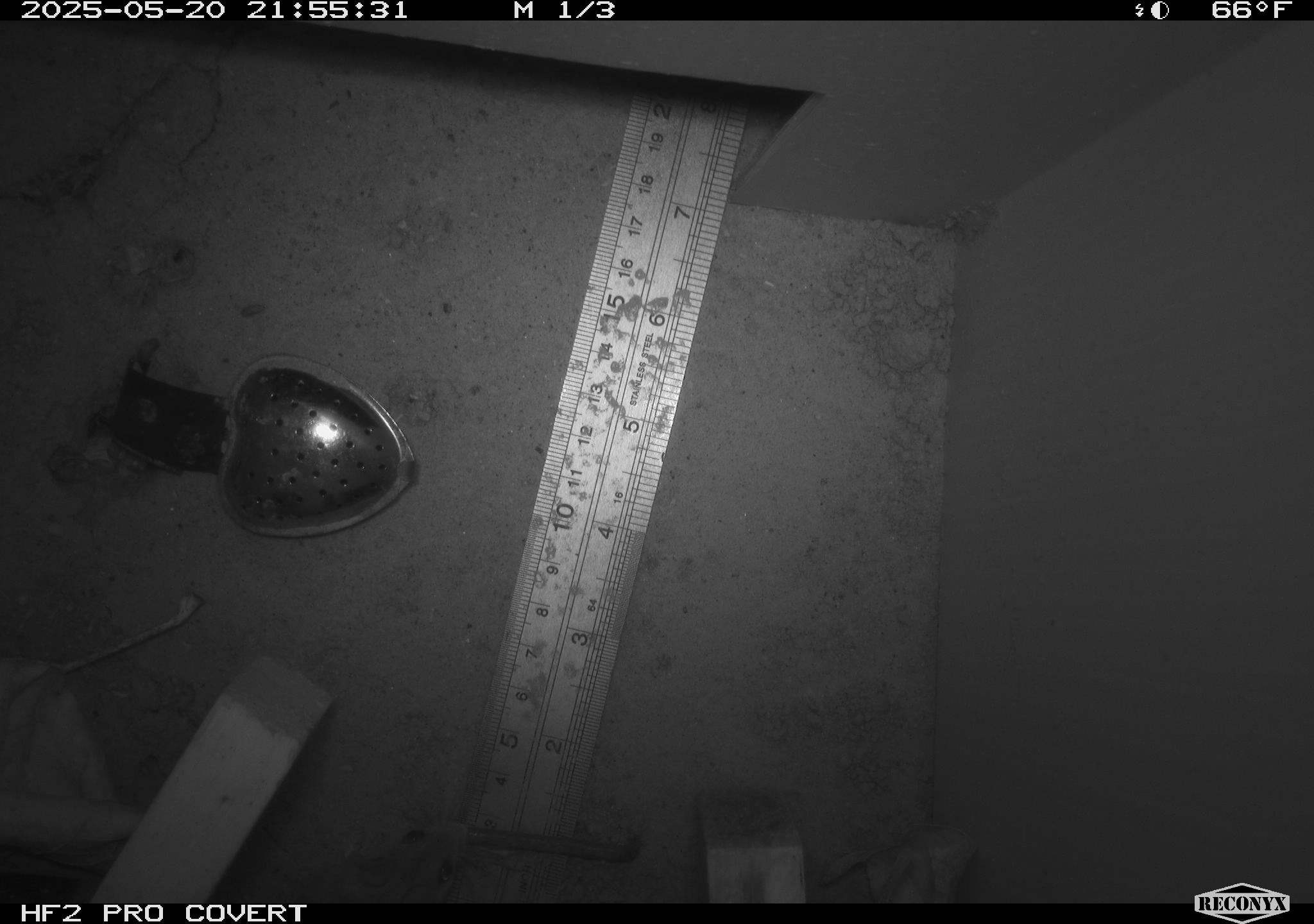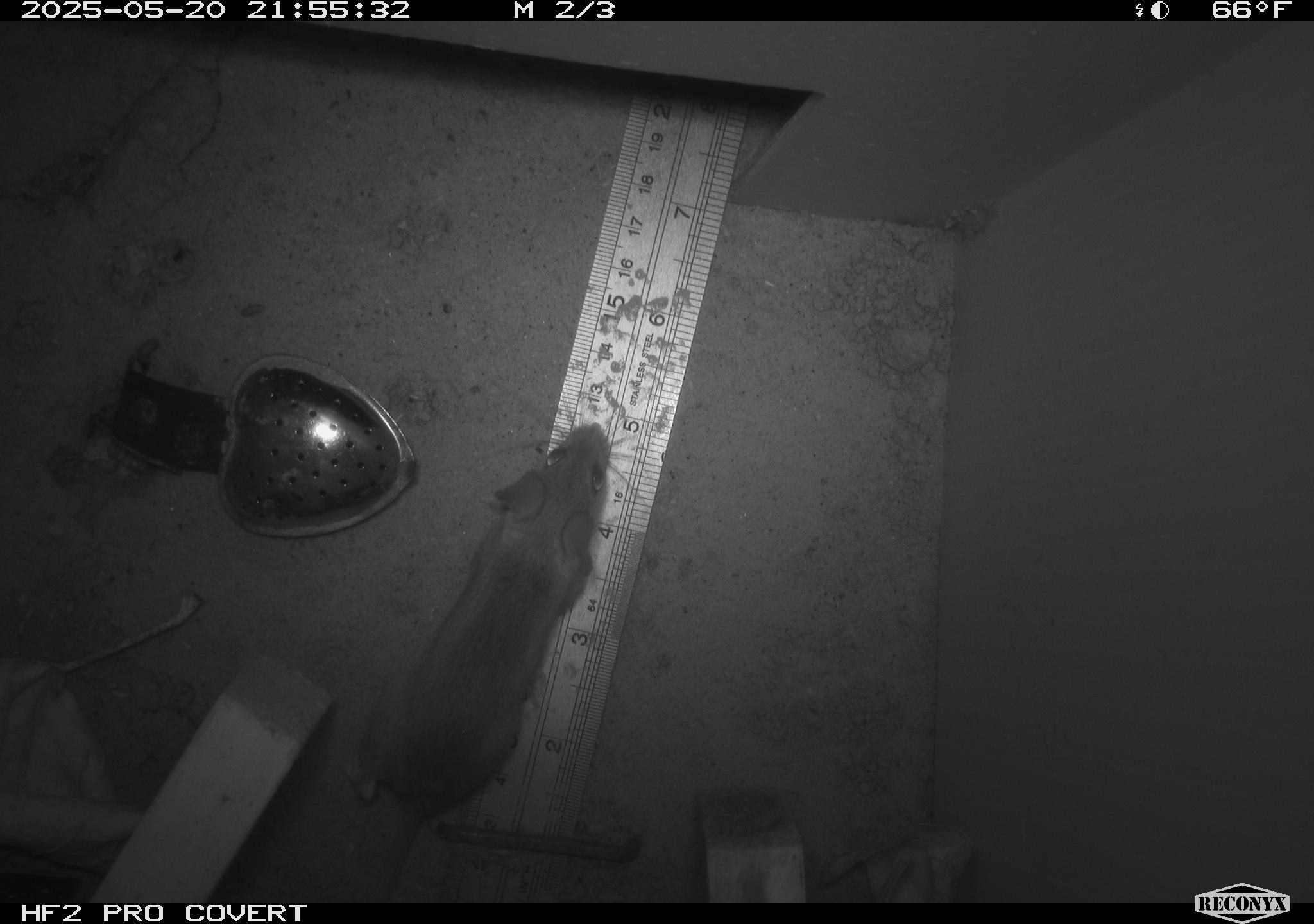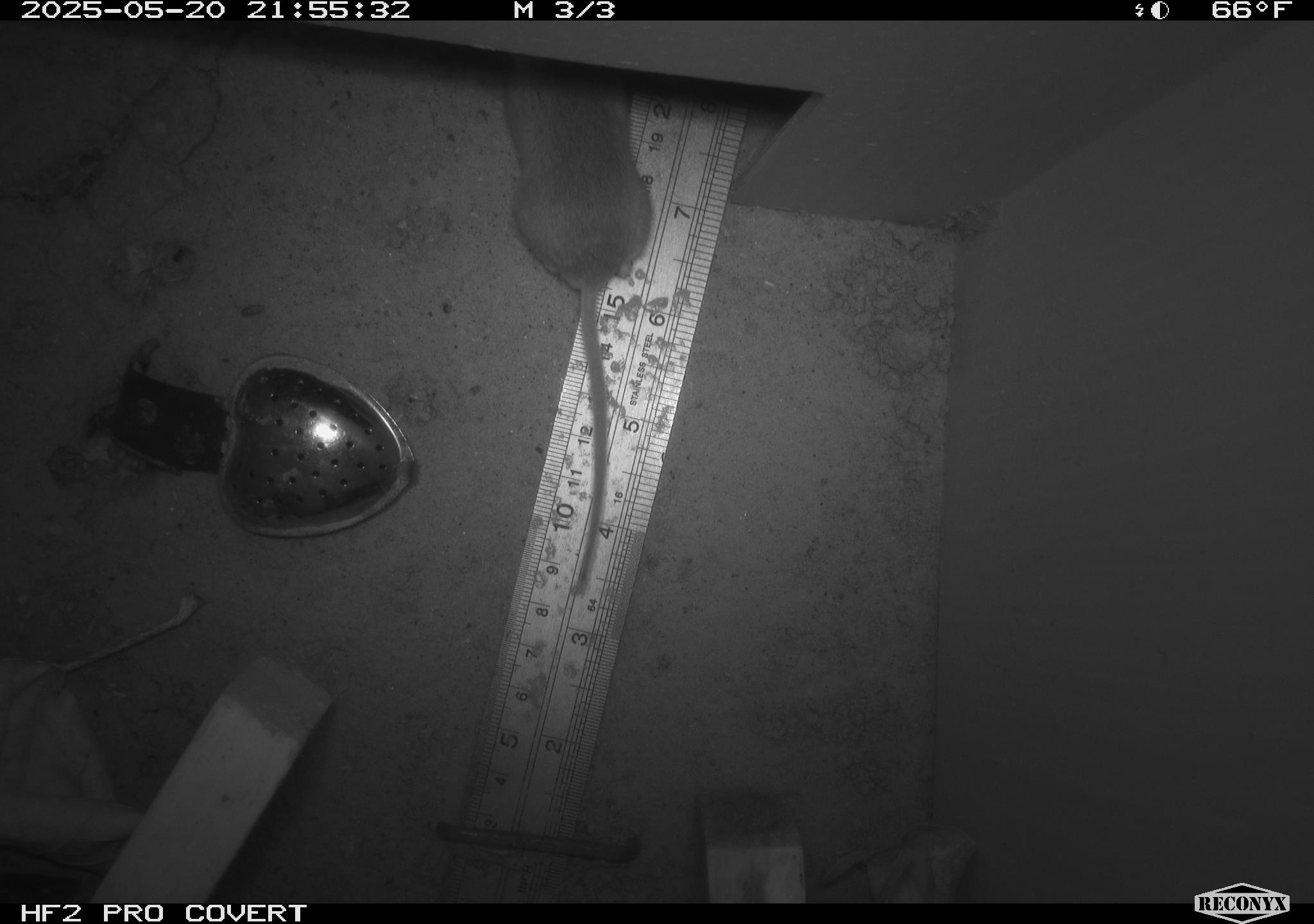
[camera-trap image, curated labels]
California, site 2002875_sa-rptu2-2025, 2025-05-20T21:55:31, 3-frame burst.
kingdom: Animalia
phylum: Chordata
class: Mammalia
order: Rodentia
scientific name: Rodentia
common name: rodent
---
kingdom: Animalia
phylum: Chordata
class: Mammalia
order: Rodentia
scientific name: Rodentia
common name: mouse species